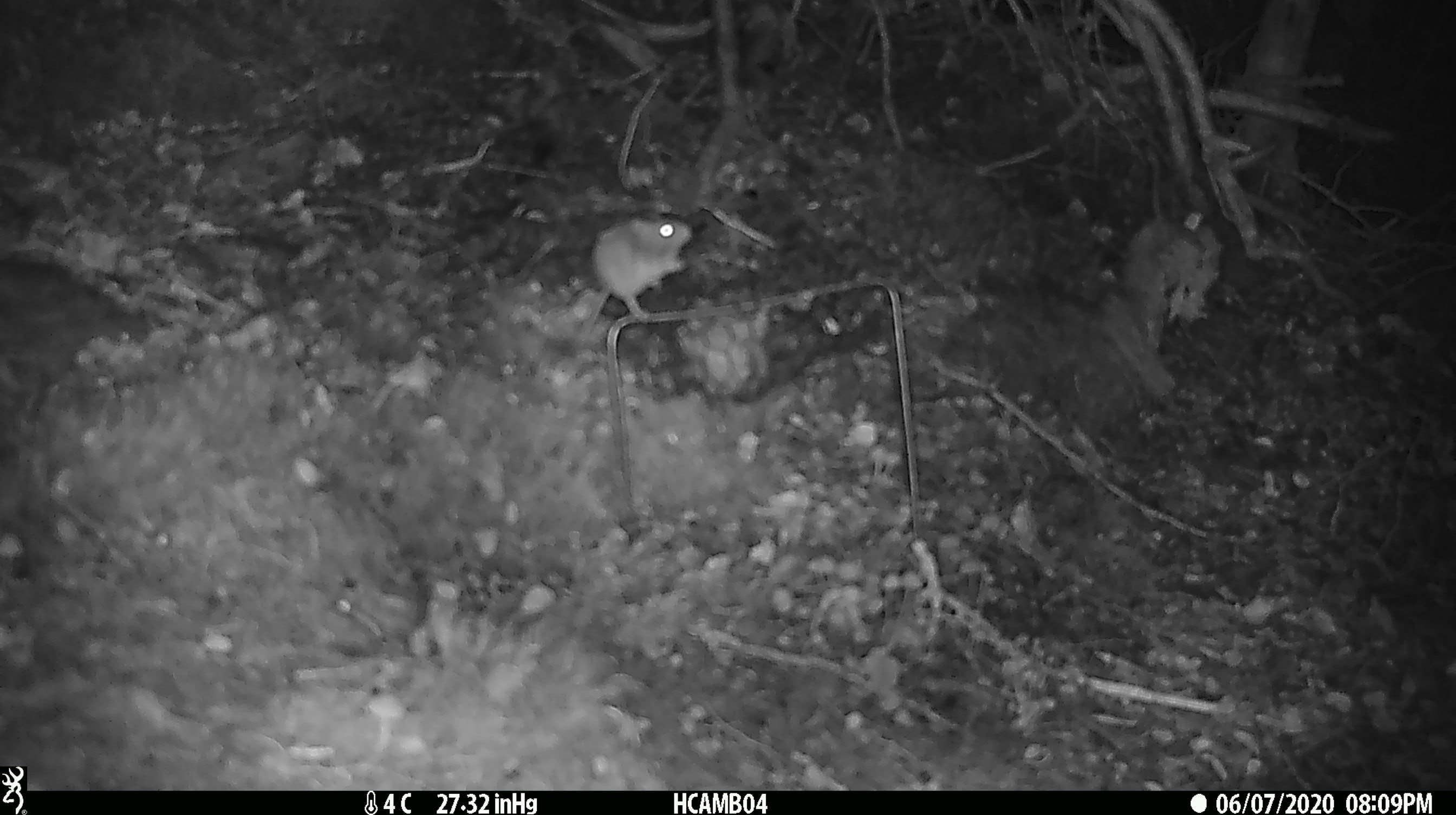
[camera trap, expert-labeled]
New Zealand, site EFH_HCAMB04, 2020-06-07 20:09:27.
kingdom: Animalia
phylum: Chordata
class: Mammalia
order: Rodentia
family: Muridae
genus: Mus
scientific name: Mus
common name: mouse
Mouse (Mus).